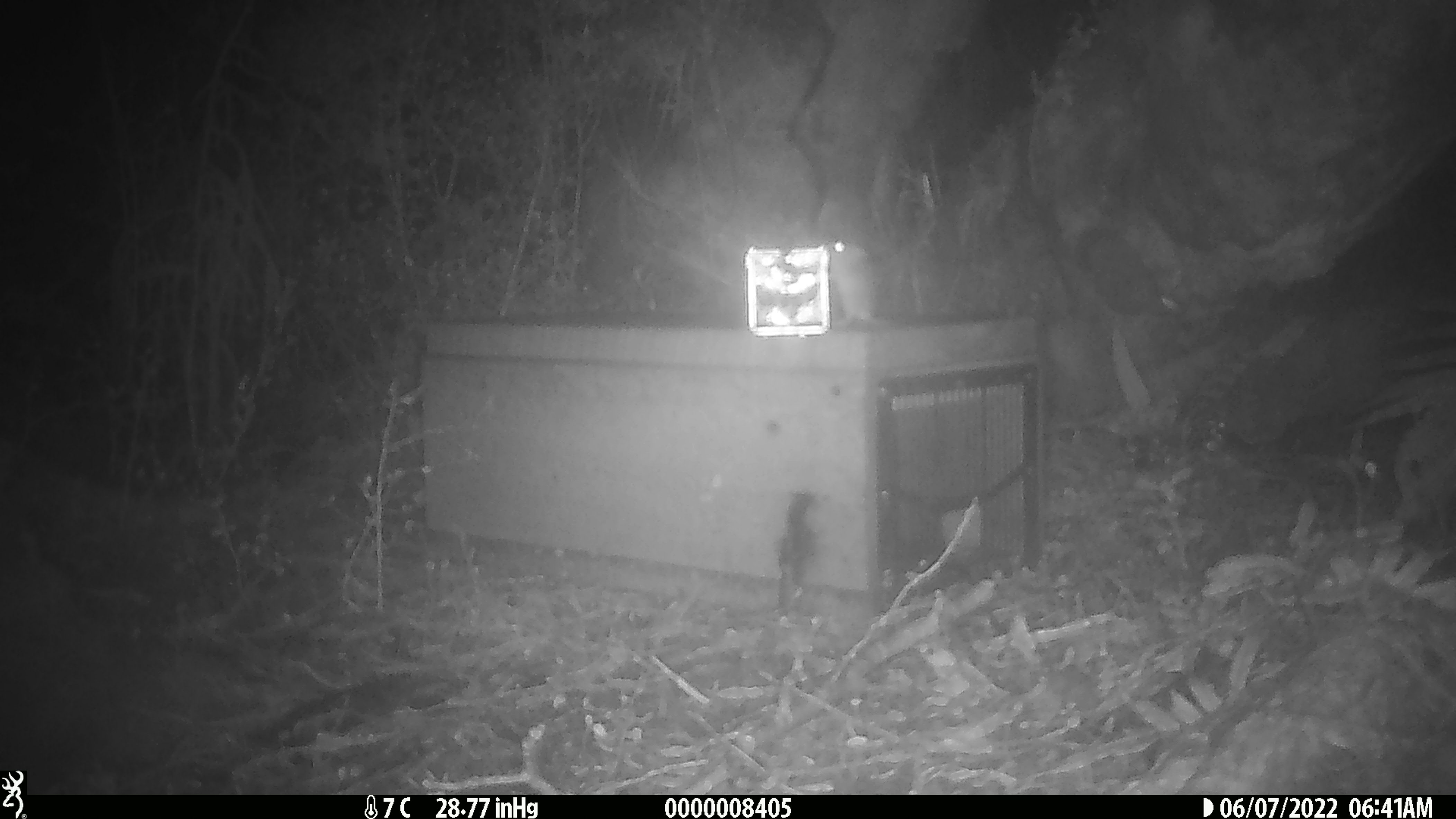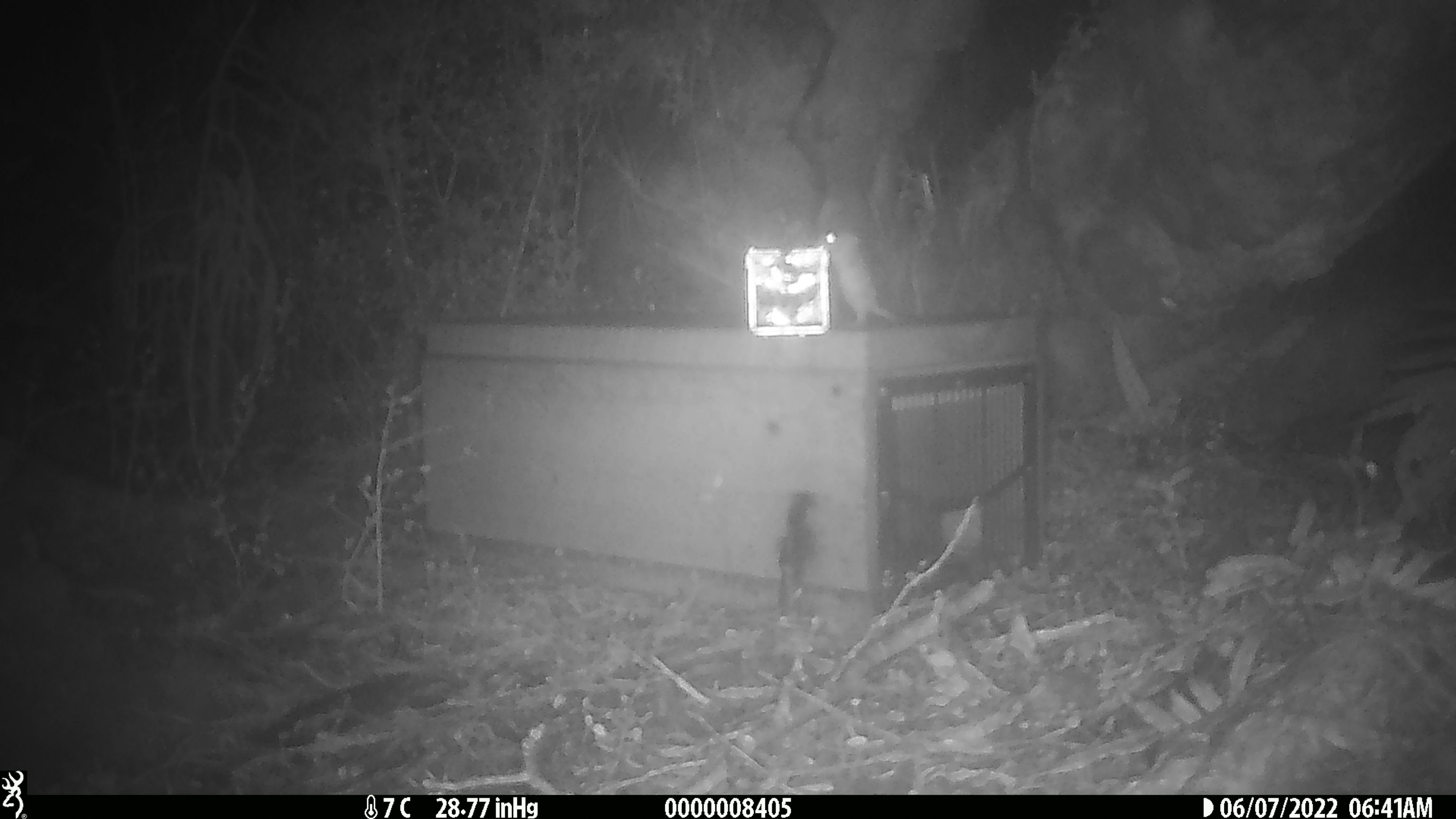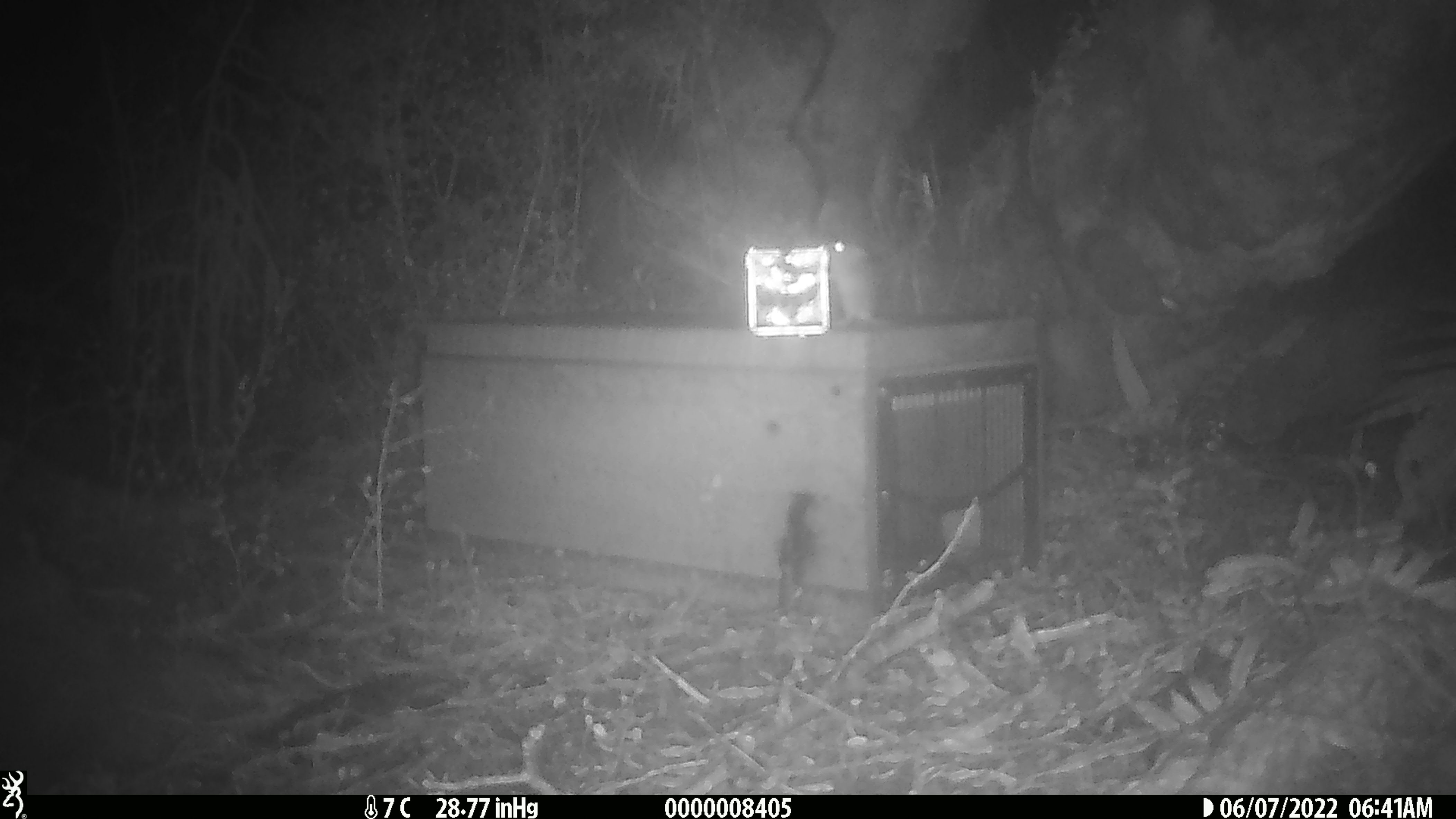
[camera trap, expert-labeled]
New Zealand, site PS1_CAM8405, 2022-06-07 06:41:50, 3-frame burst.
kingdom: Animalia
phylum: Chordata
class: Mammalia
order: Rodentia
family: Muridae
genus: Mus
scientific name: Mus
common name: mouse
Mouse (Mus).